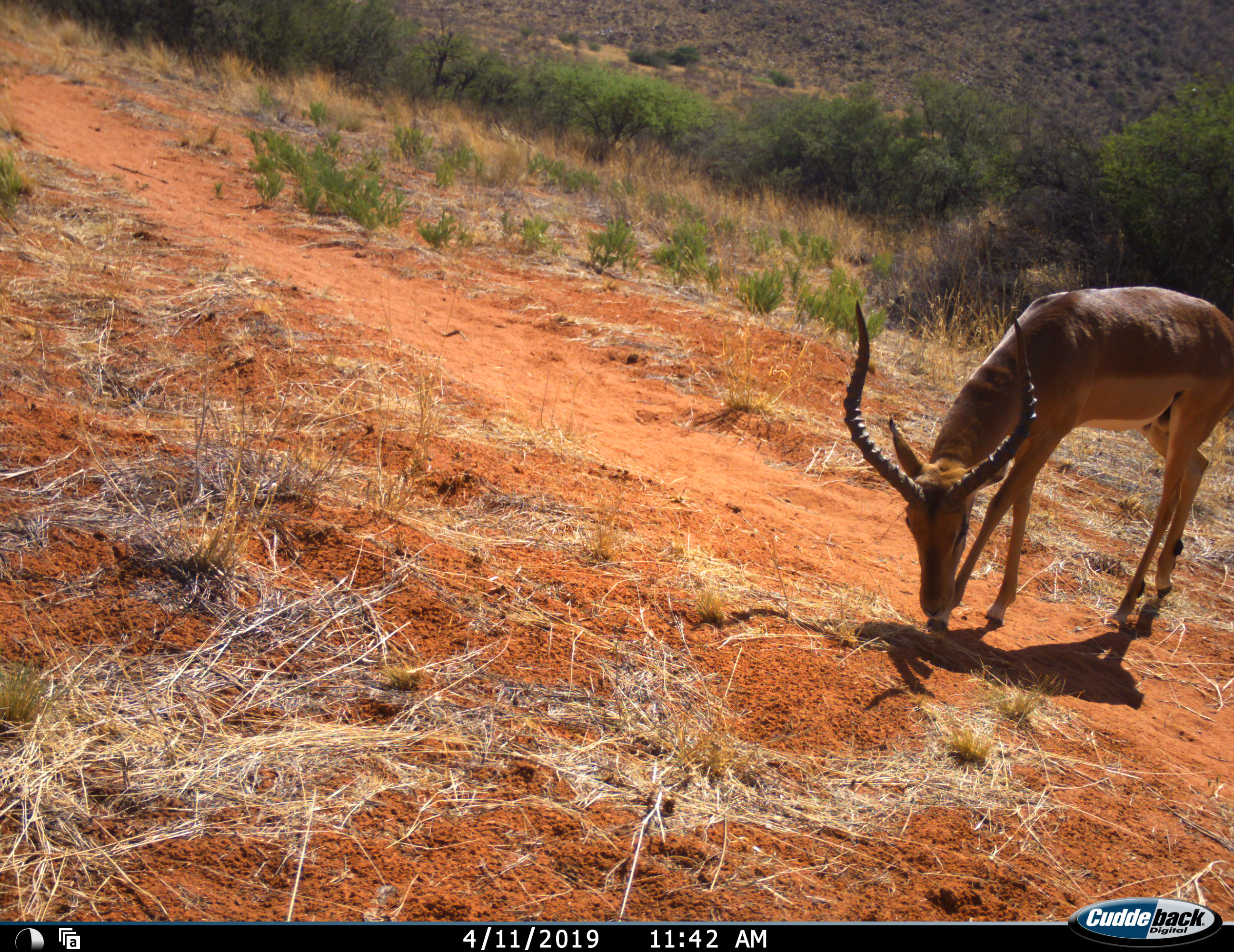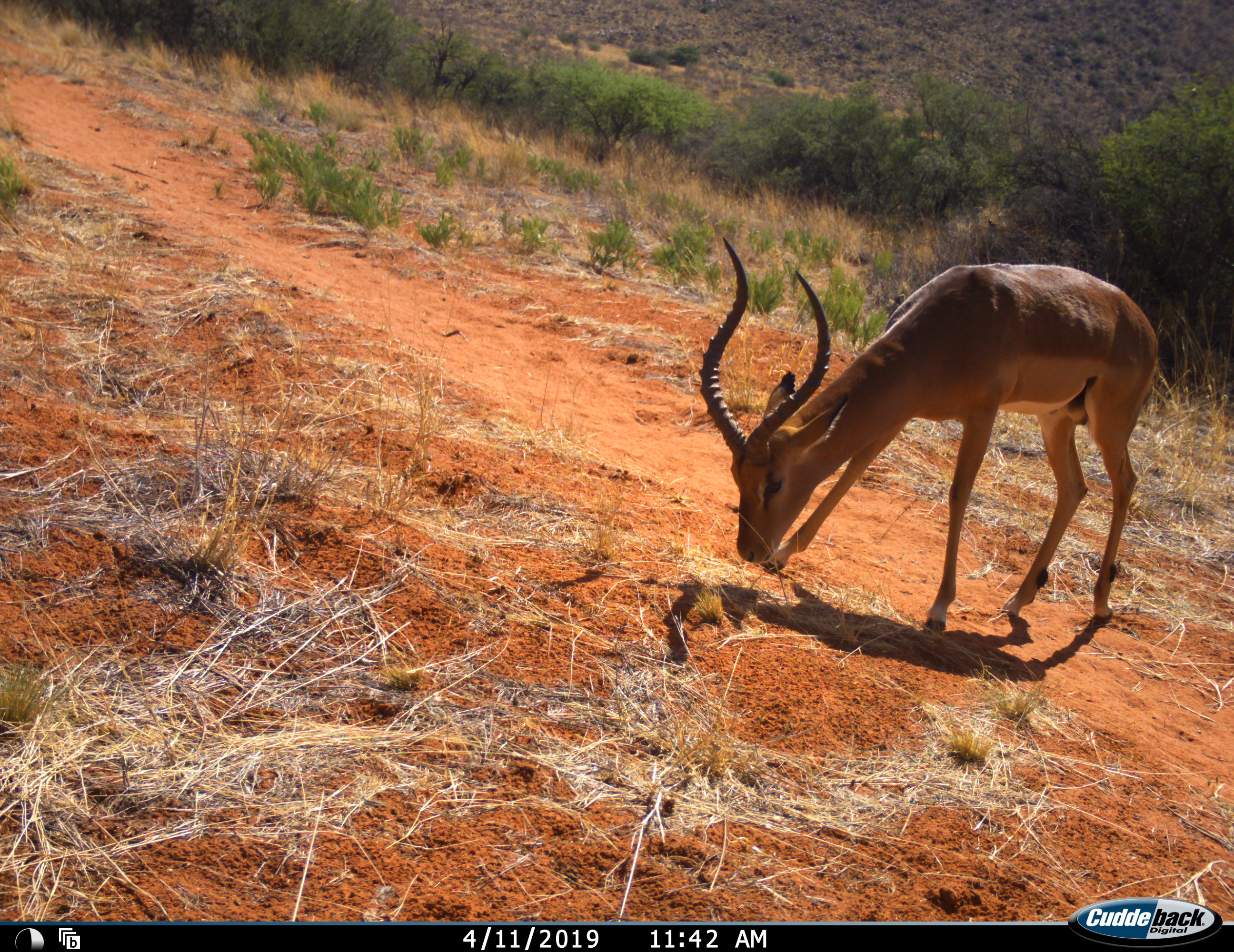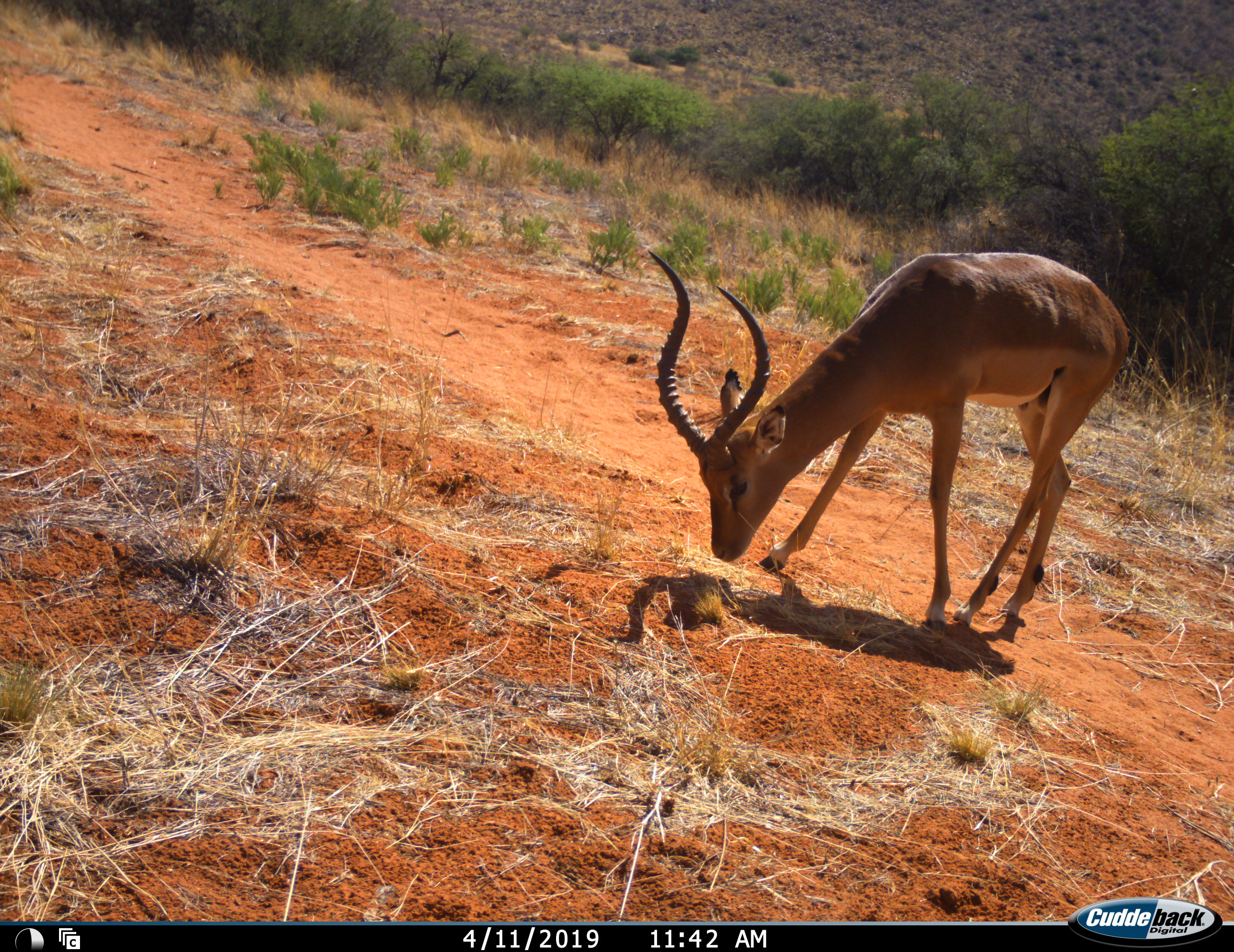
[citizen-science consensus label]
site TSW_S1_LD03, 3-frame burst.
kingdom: Animalia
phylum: Chordata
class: Mammalia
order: Artiodactyla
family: Bovidae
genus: Aepyceros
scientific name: Aepyceros melampus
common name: impala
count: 1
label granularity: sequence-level